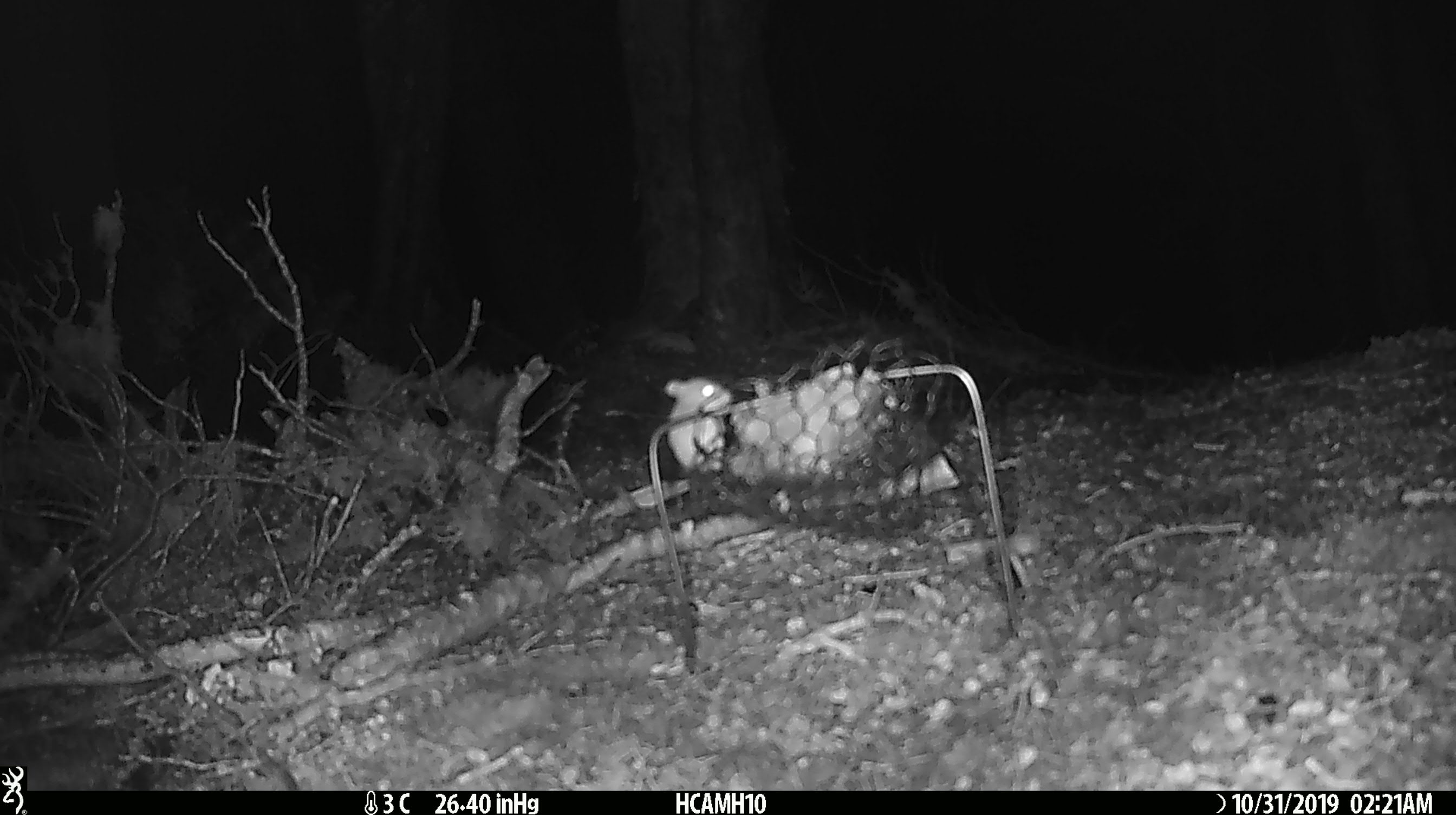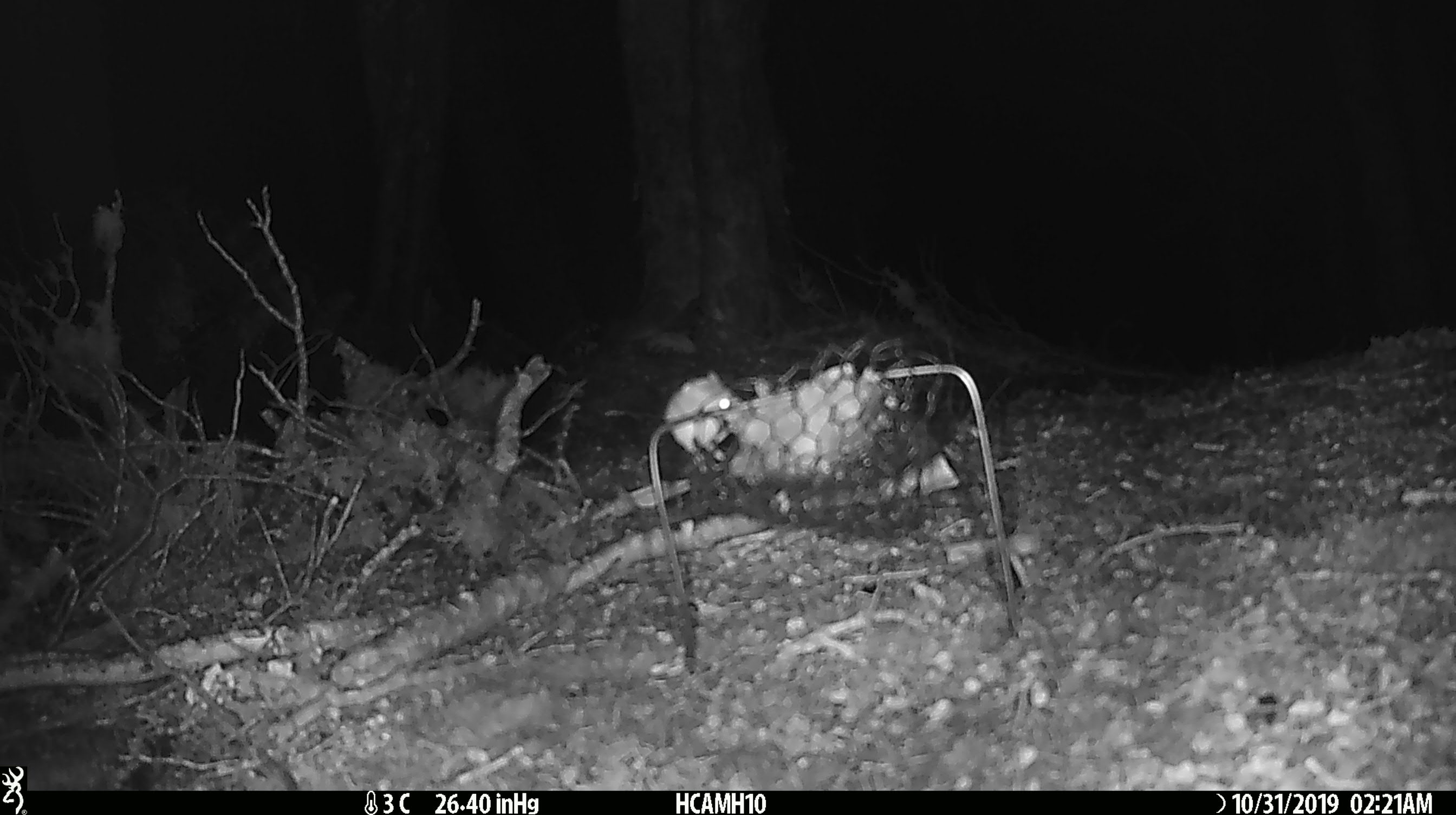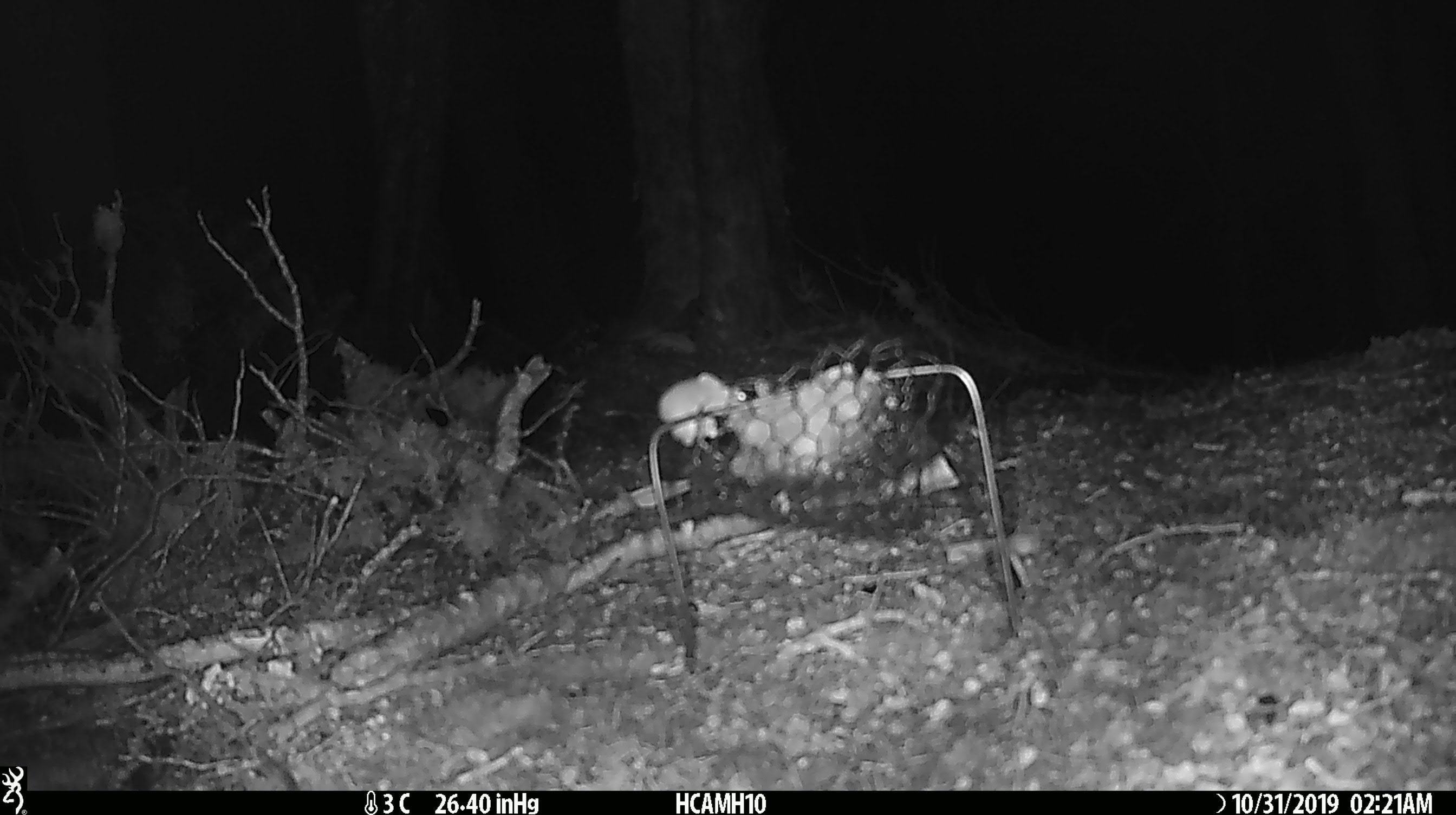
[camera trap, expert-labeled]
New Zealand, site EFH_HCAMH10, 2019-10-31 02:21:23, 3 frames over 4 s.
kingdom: Animalia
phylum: Chordata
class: Mammalia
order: Rodentia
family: Muridae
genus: Mus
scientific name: Mus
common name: mouse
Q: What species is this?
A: Mouse (Mus).